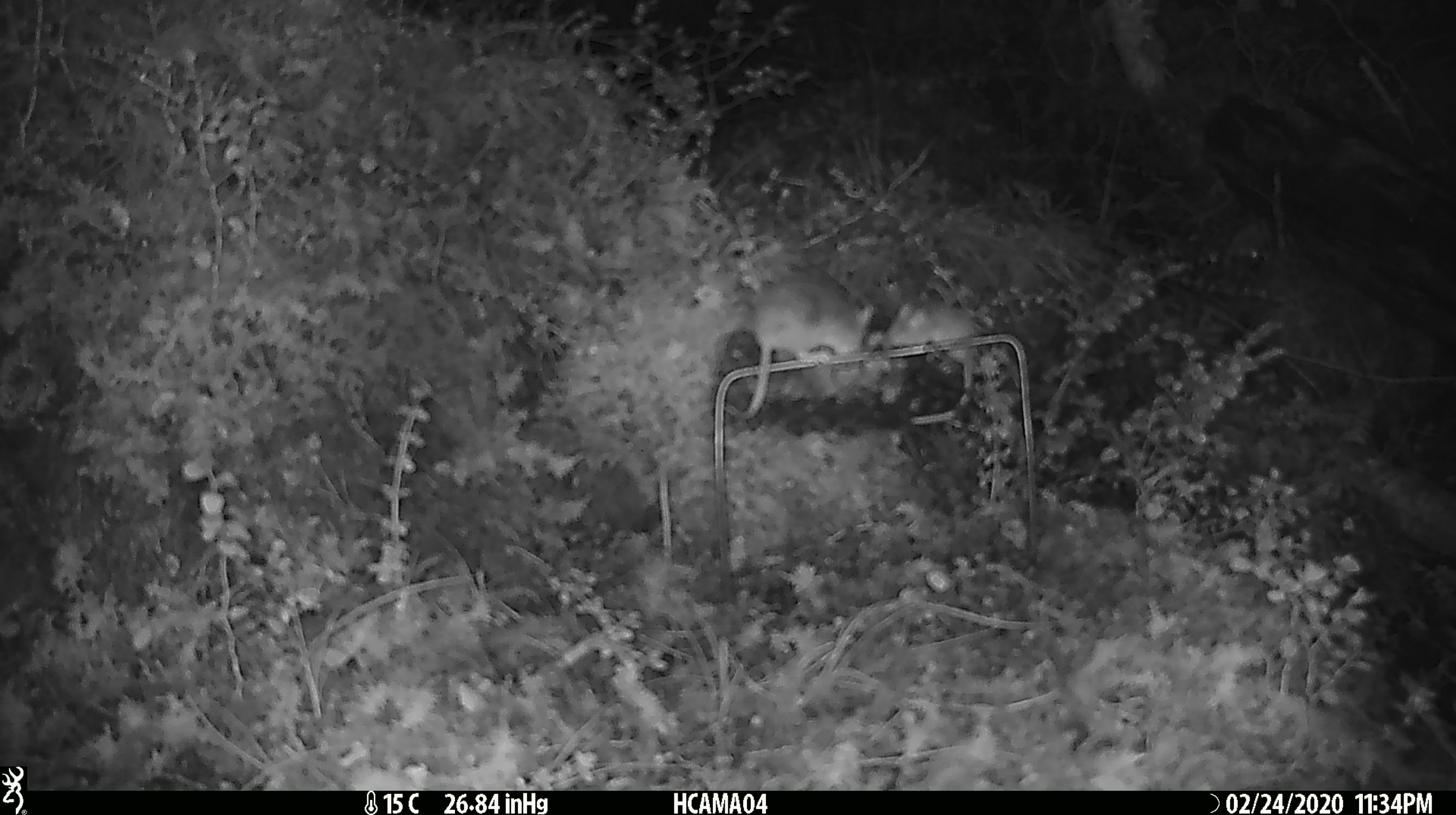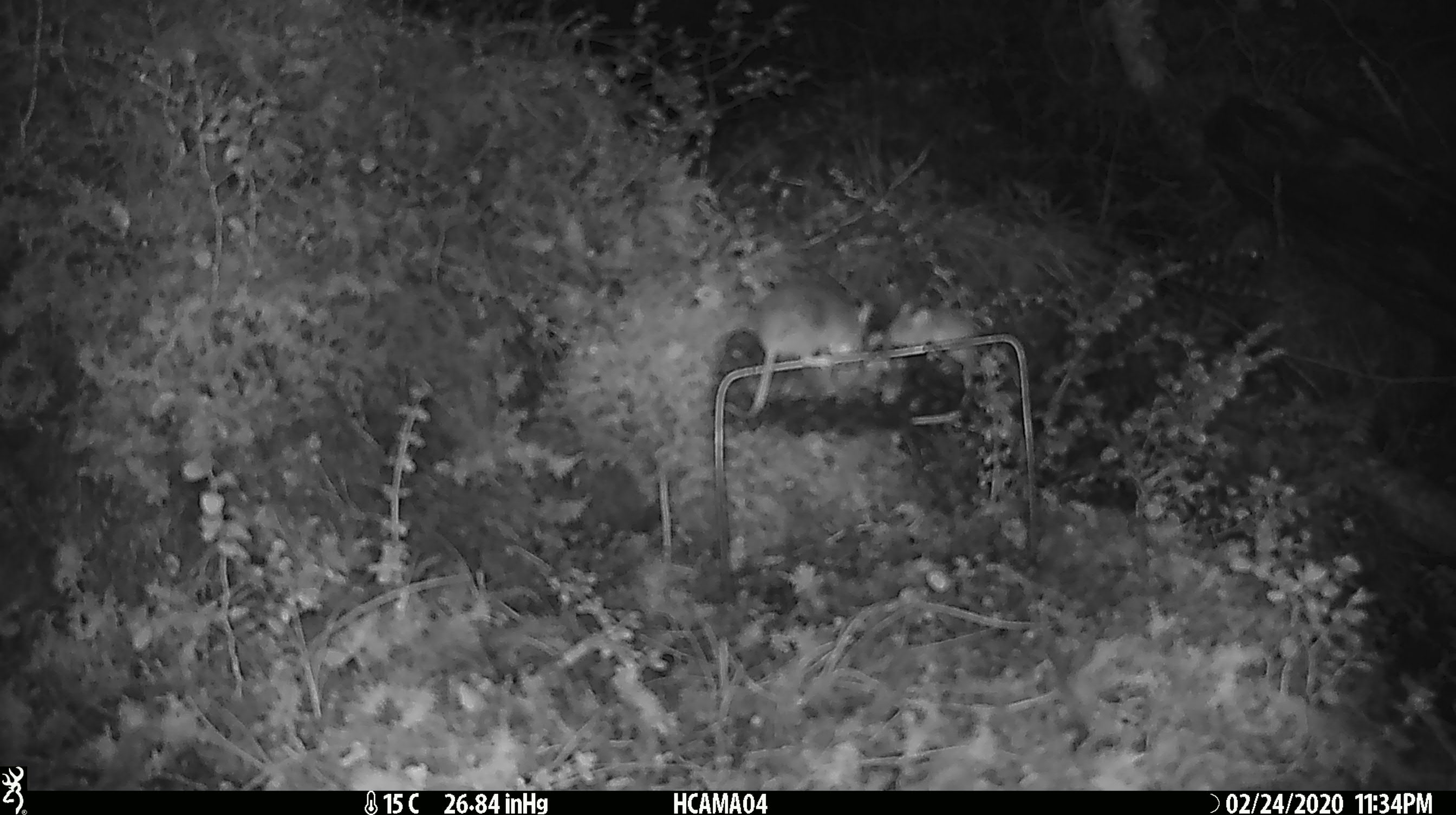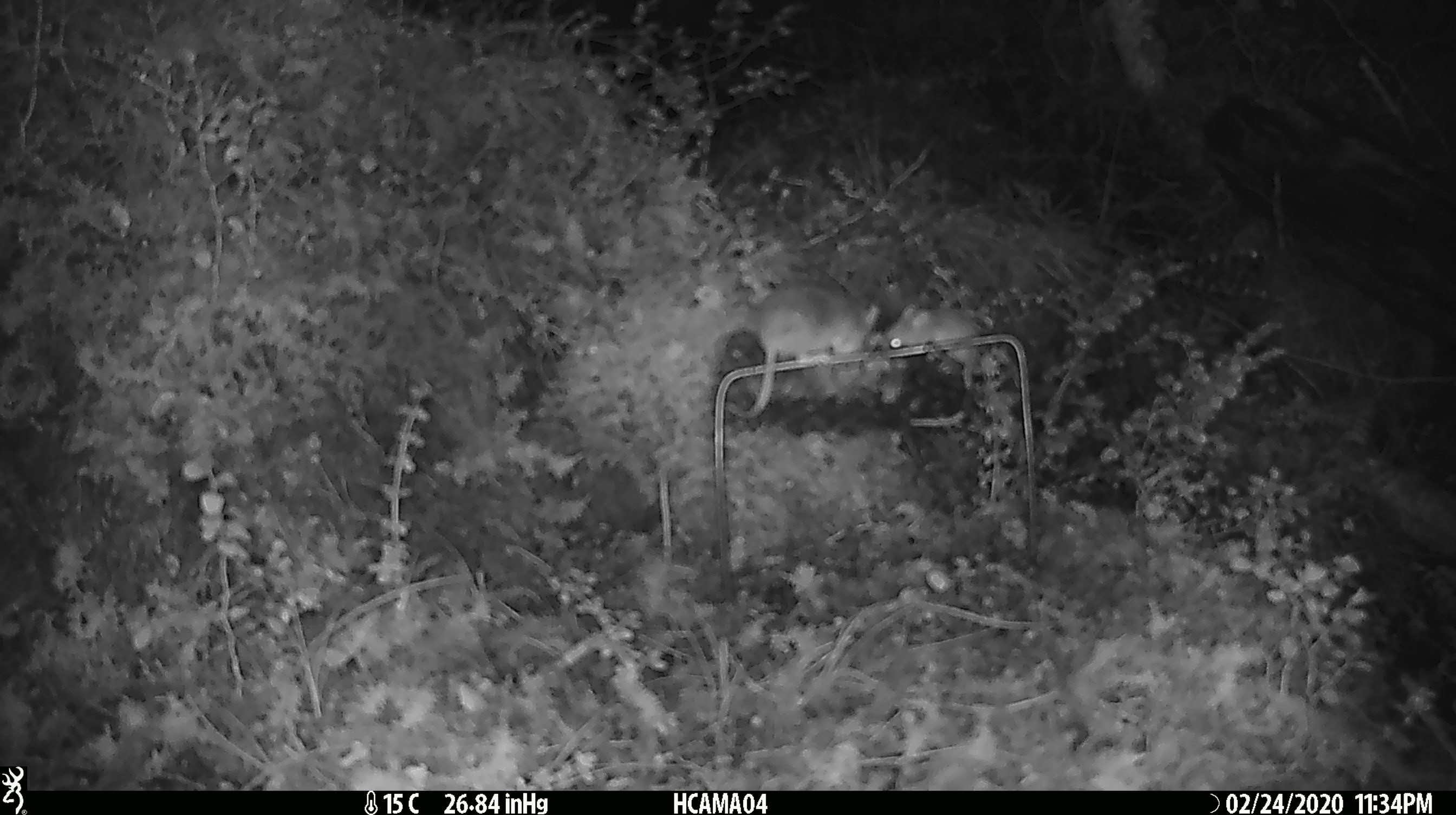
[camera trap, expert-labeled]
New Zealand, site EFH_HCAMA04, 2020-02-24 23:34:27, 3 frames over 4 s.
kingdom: Animalia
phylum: Chordata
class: Mammalia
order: Rodentia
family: Muridae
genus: Mus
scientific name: Mus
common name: mouse